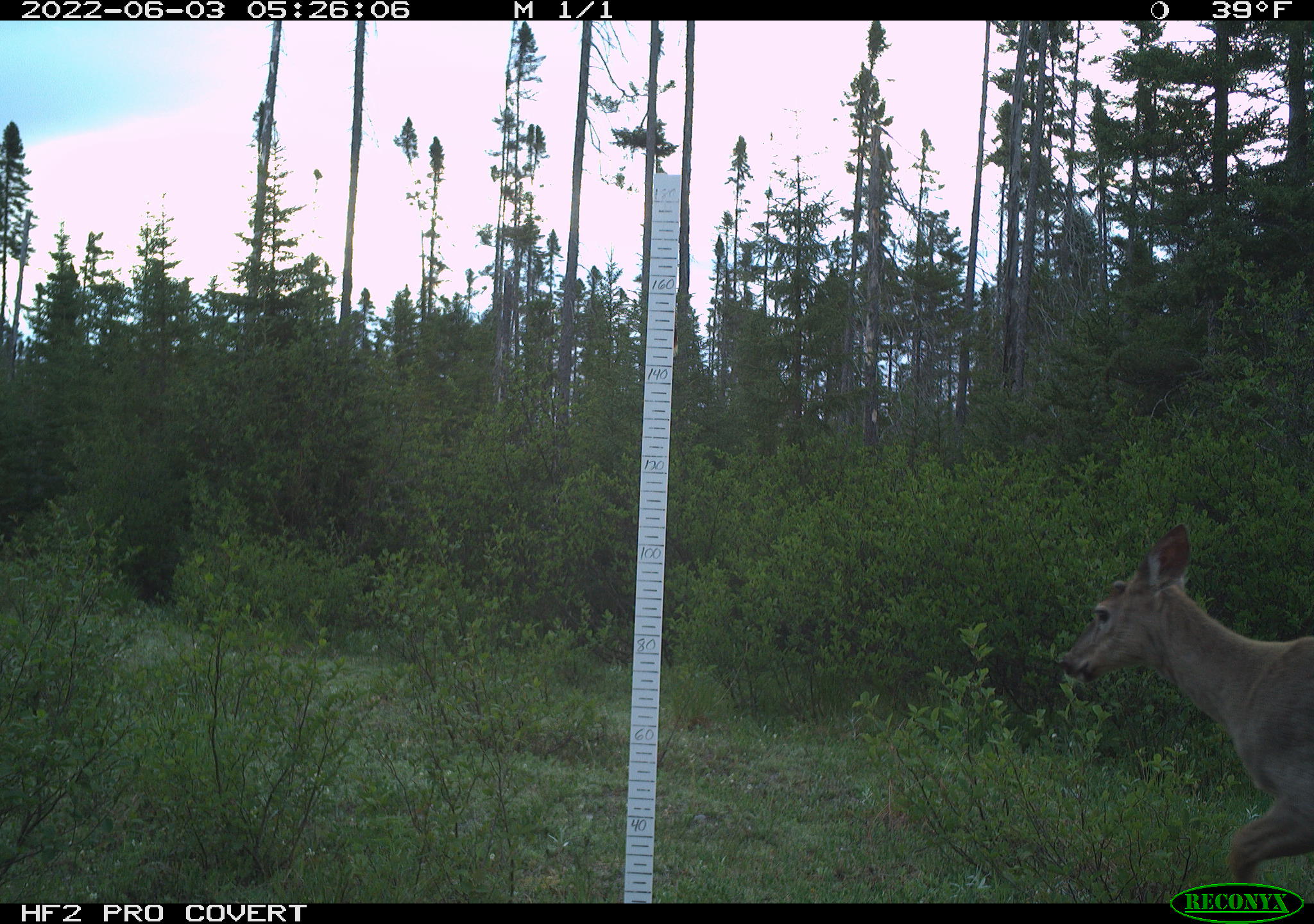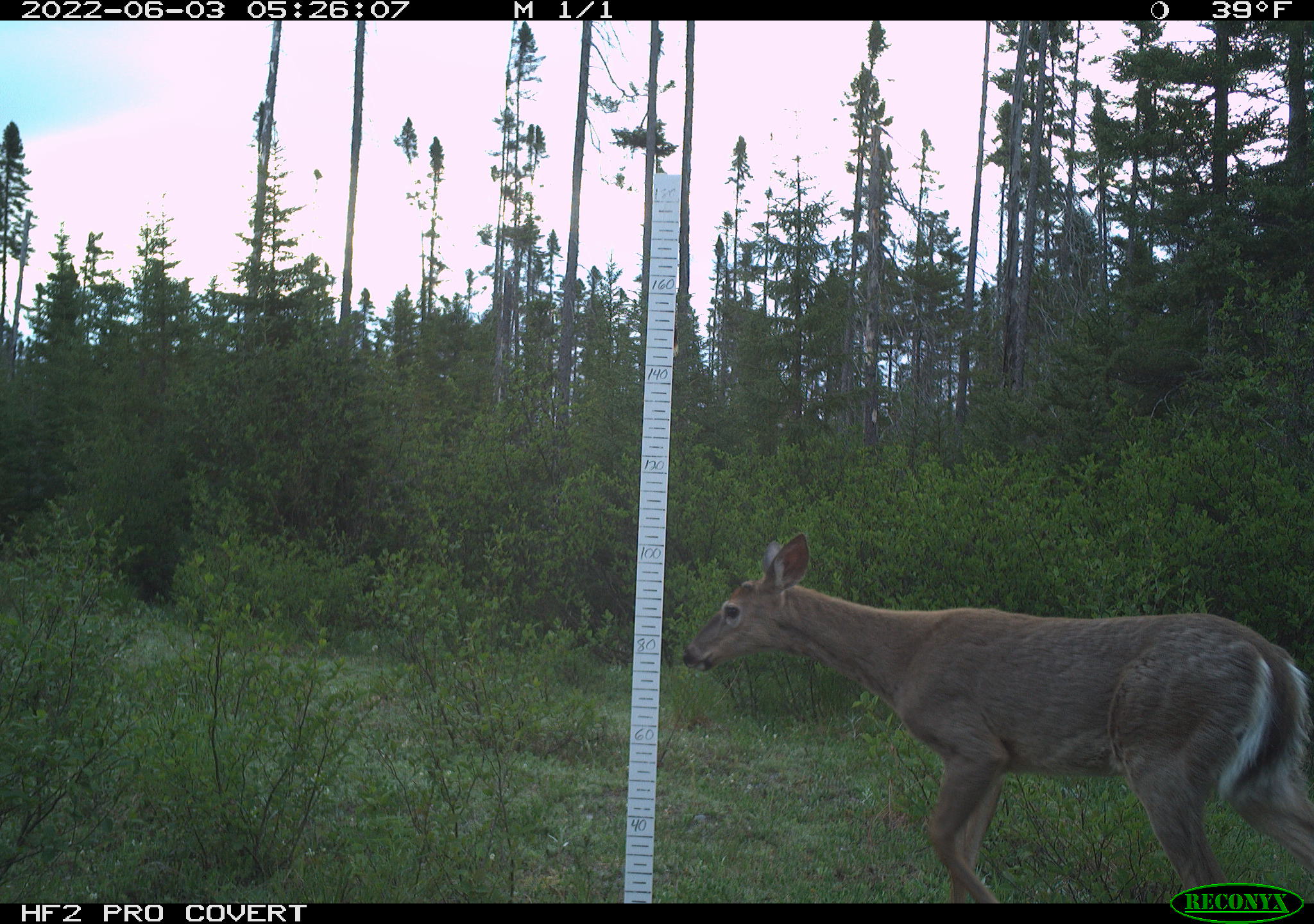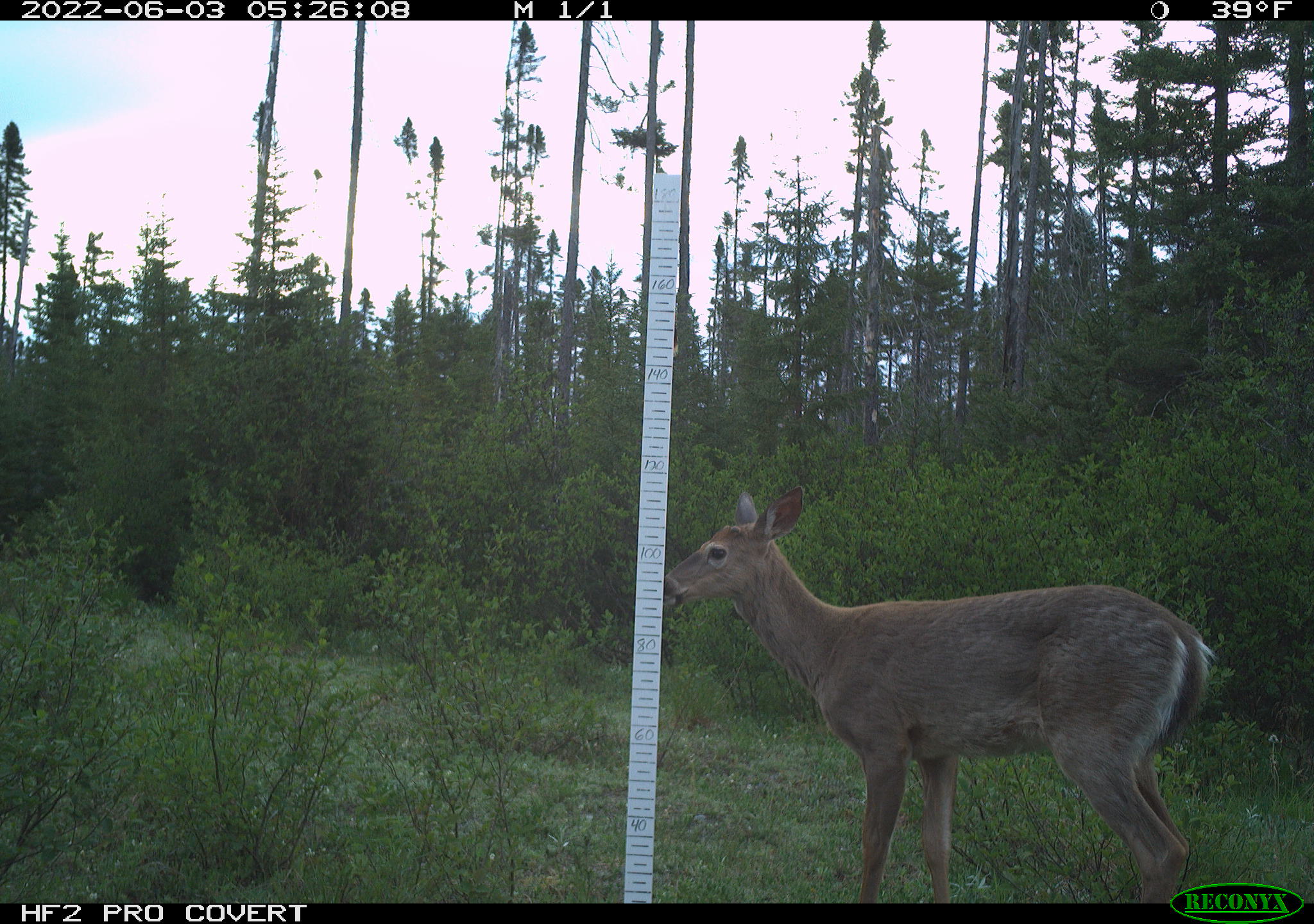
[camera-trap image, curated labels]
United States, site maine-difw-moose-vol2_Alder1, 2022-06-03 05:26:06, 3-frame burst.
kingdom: Animalia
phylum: Chordata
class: Mammalia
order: Artiodactyla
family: Cervidae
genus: Odocoileus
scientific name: Odocoileus virginianus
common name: white-tailed deer